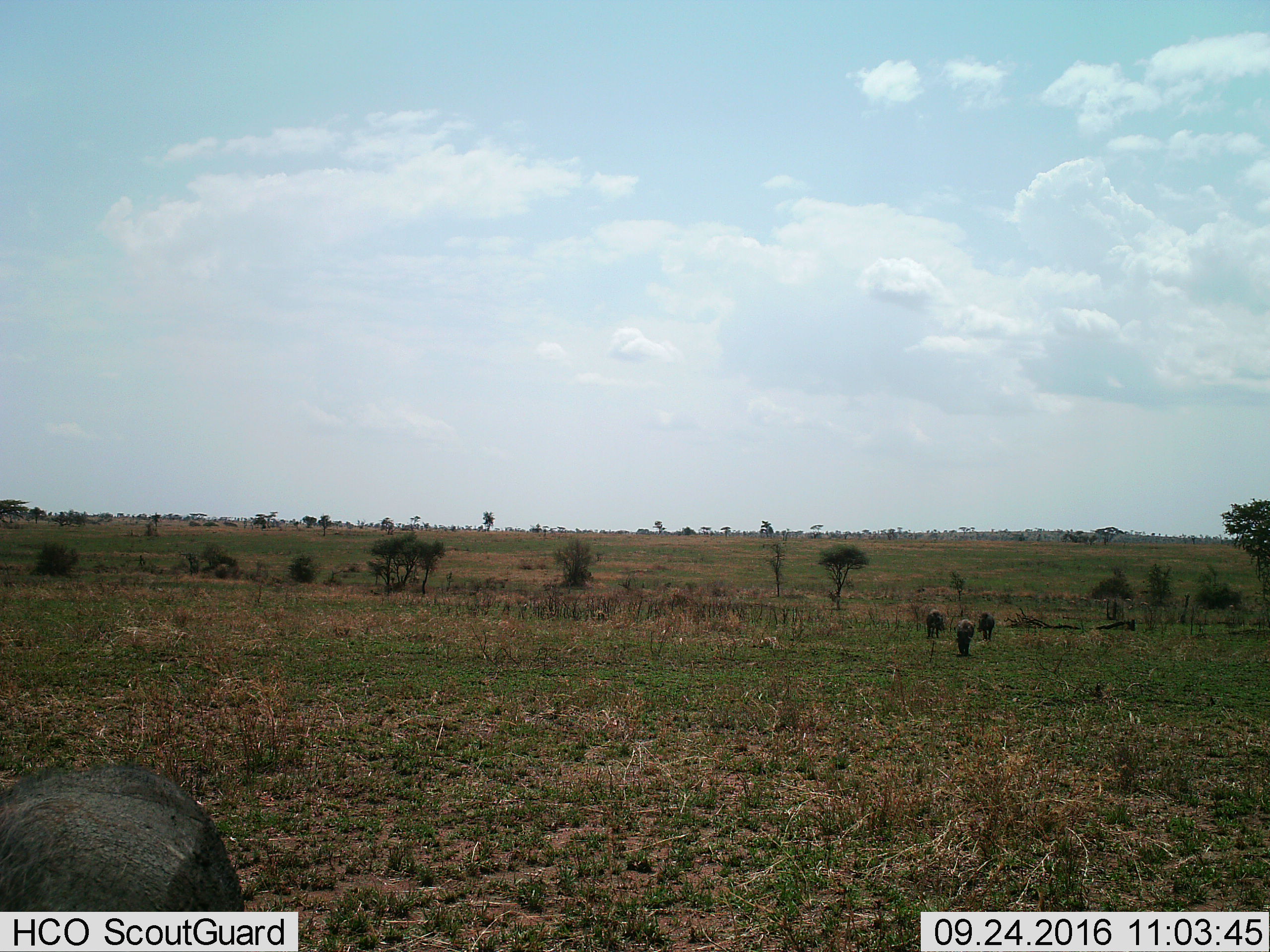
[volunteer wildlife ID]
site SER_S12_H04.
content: unidentified animal